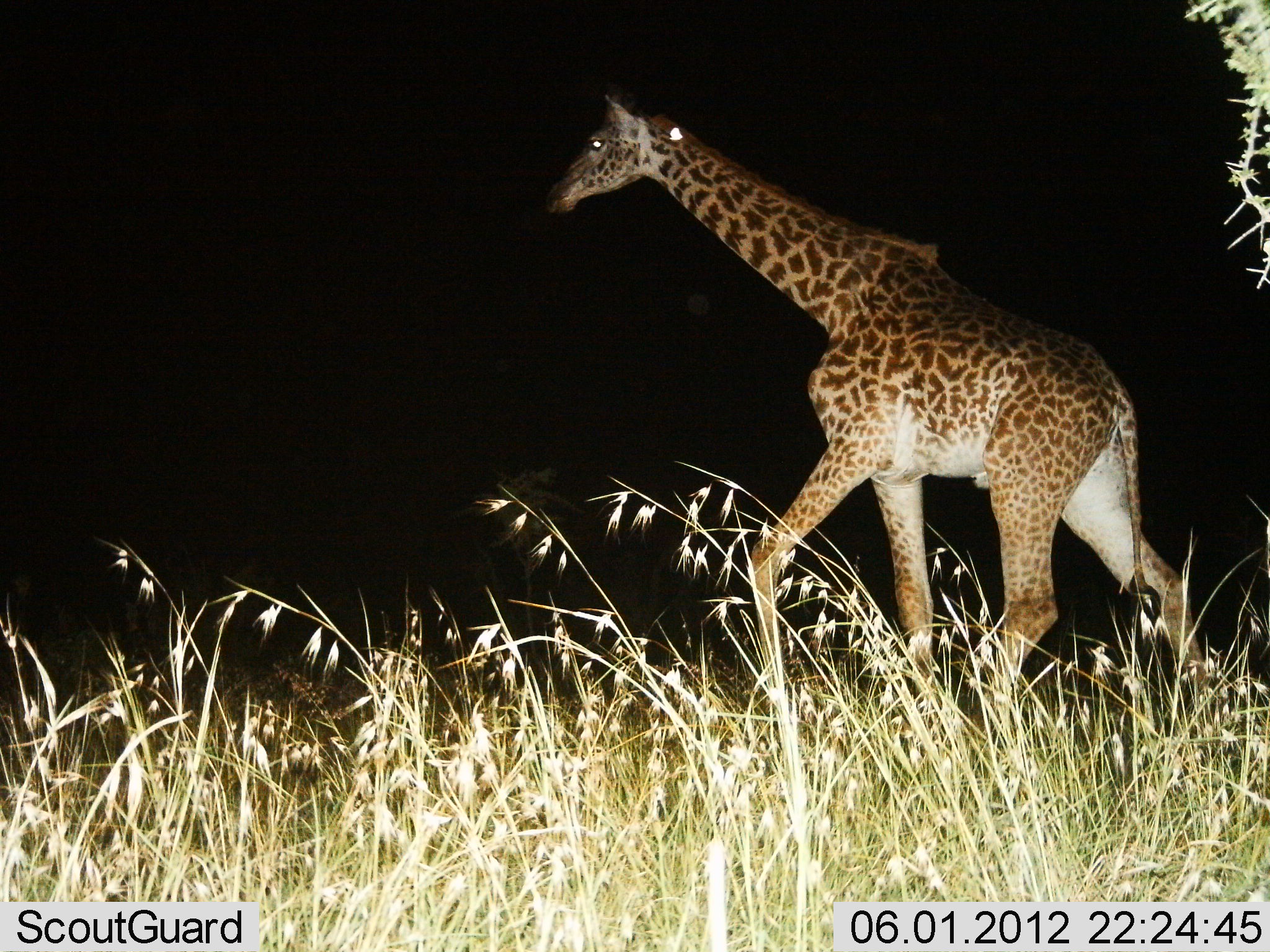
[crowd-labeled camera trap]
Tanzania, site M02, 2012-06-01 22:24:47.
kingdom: Animalia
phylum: Chordata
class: Mammalia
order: Artiodactyla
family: Giraffidae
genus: Giraffa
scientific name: Giraffa camelopardalis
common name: giraffe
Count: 1.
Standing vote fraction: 0%.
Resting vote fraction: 0%.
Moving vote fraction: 100%.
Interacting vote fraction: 0%.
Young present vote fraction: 0%.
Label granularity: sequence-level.